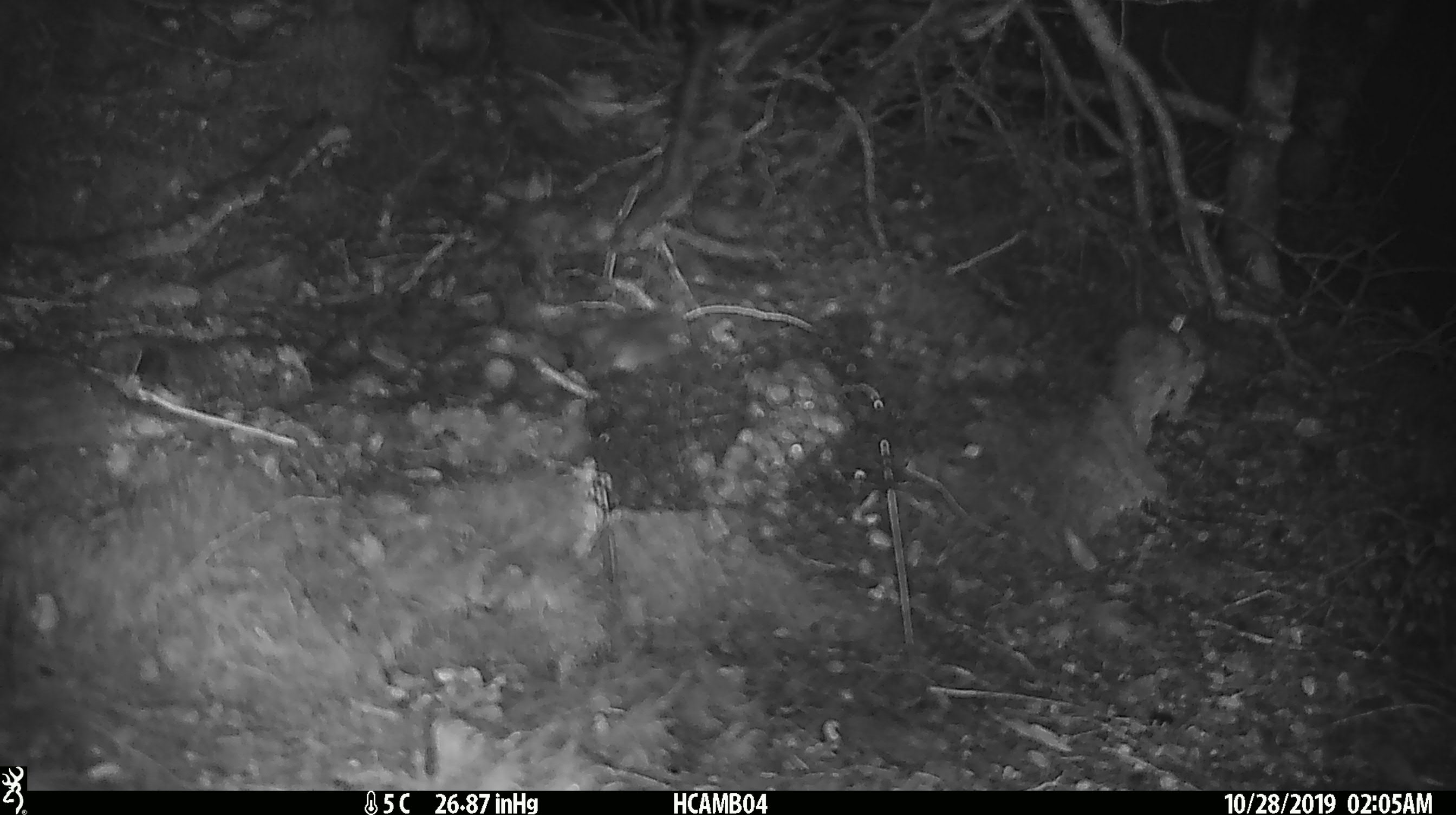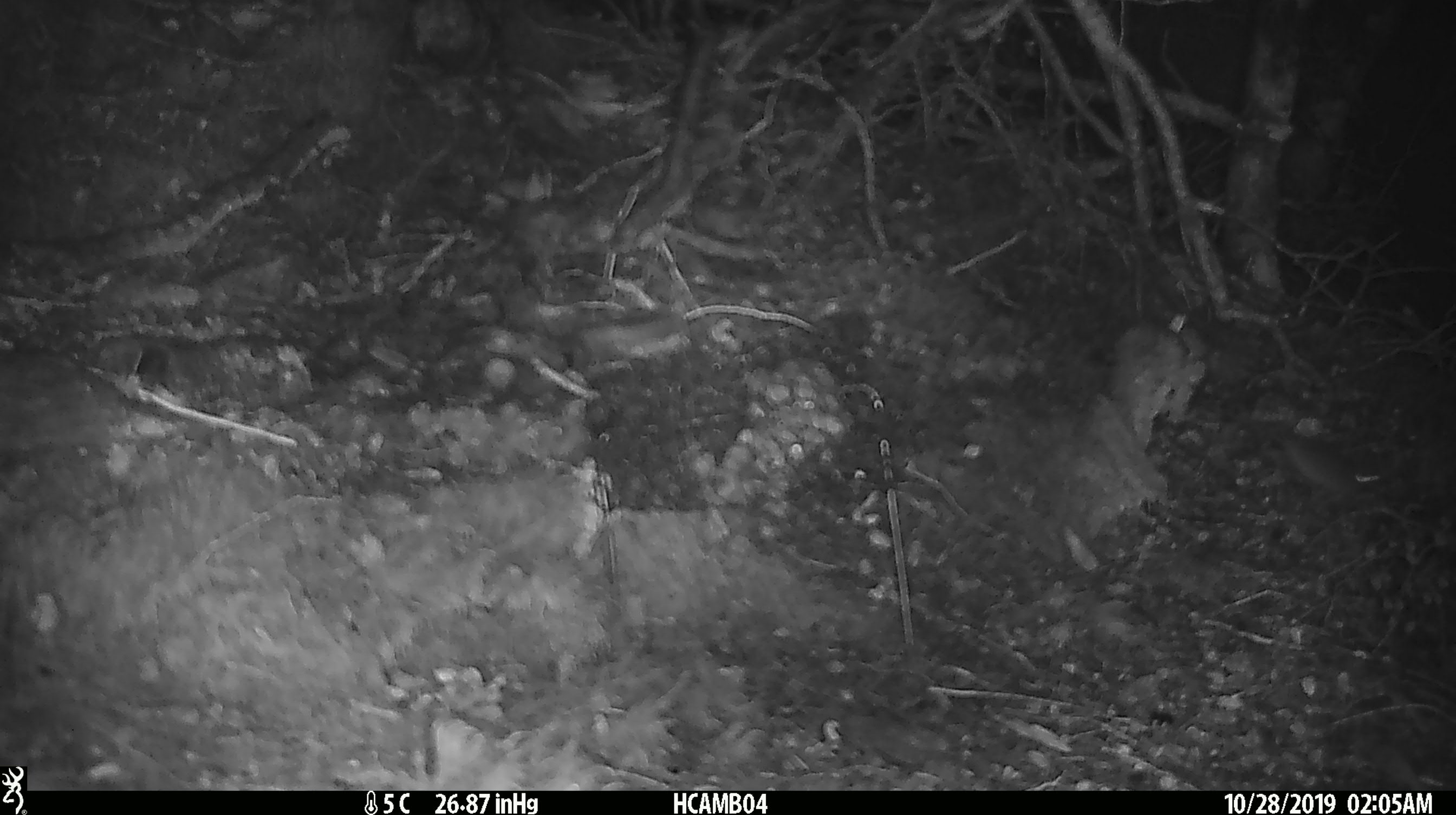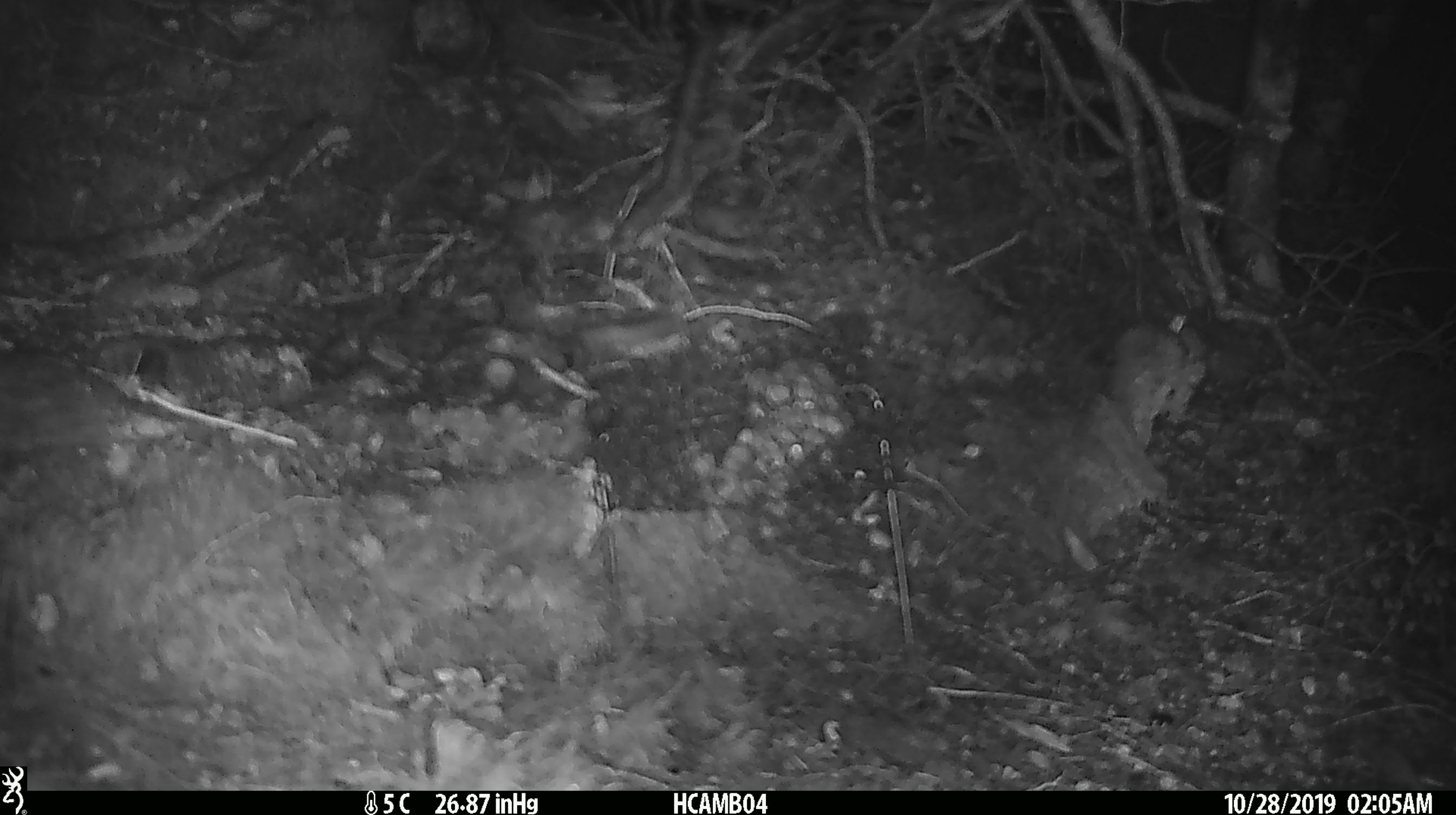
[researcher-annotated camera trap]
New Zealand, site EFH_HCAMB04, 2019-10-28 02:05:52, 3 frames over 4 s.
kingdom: Animalia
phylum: Chordata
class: Mammalia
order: Rodentia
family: Muridae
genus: Mus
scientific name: Mus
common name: mouse